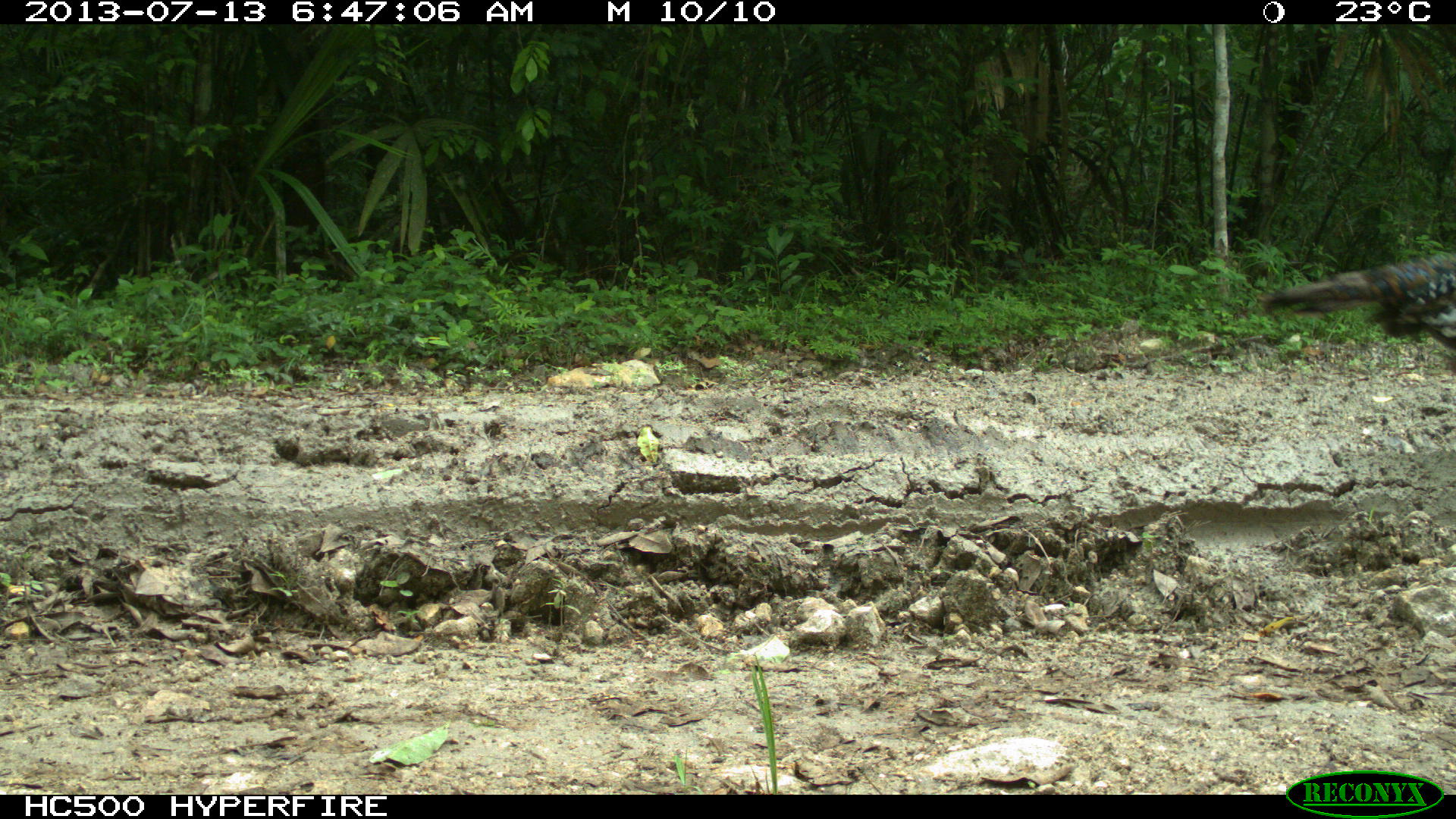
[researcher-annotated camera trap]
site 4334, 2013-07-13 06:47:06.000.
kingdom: Animalia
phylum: Chordata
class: Aves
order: Galliformes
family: Phasianidae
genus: Meleagris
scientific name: Meleagris ocellata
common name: ocellated turkey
Meleagris ocellata (ocellated turkey), count 4.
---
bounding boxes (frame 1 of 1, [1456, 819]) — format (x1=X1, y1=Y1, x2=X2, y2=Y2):
meleagris ocellata: (x1=1253, y1=249, x2=1454, y2=362)